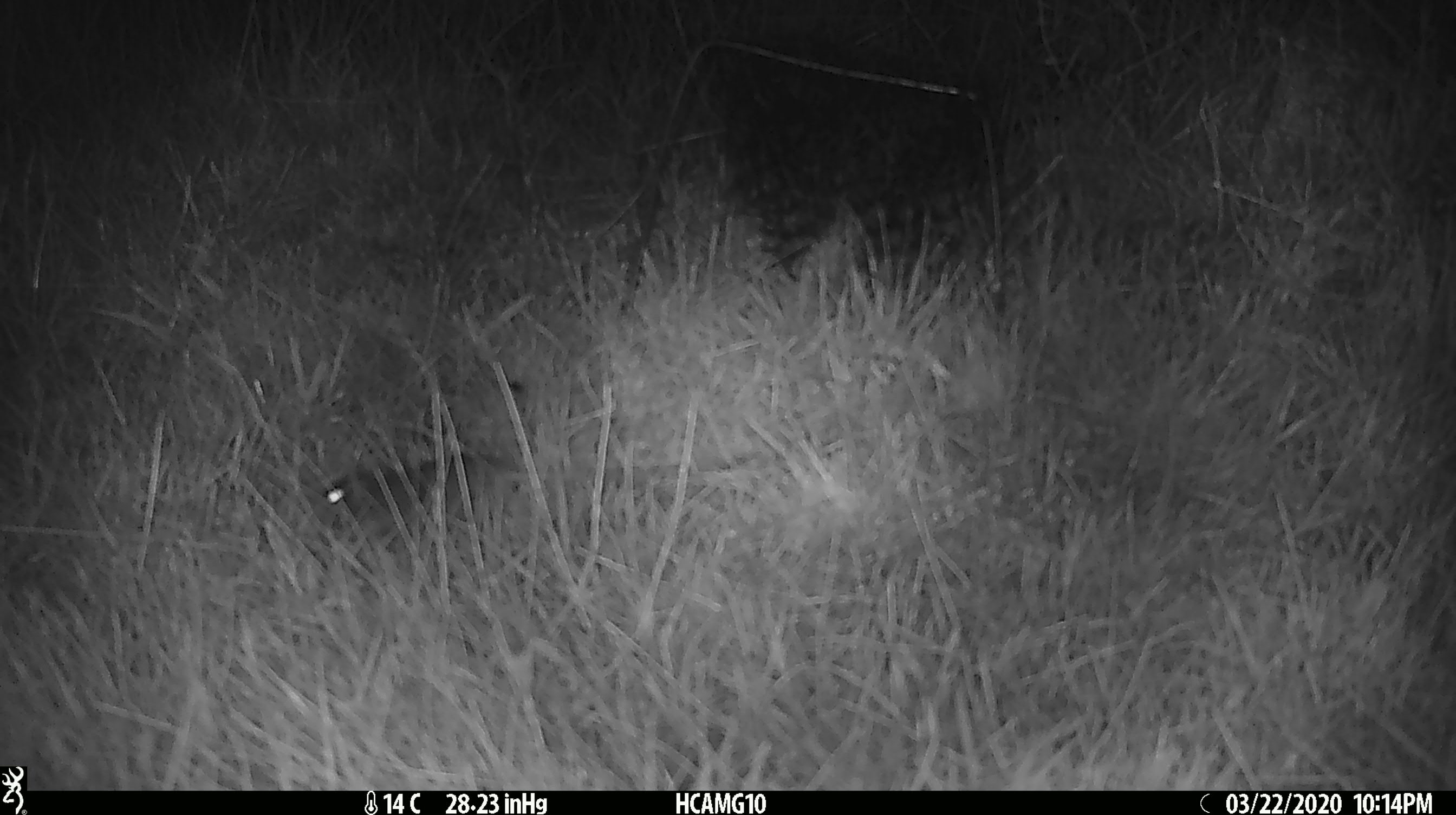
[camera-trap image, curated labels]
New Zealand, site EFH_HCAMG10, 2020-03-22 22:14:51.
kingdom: Animalia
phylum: Chordata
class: Mammalia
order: Rodentia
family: Muridae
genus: Mus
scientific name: Mus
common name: mouse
Mouse (Mus).